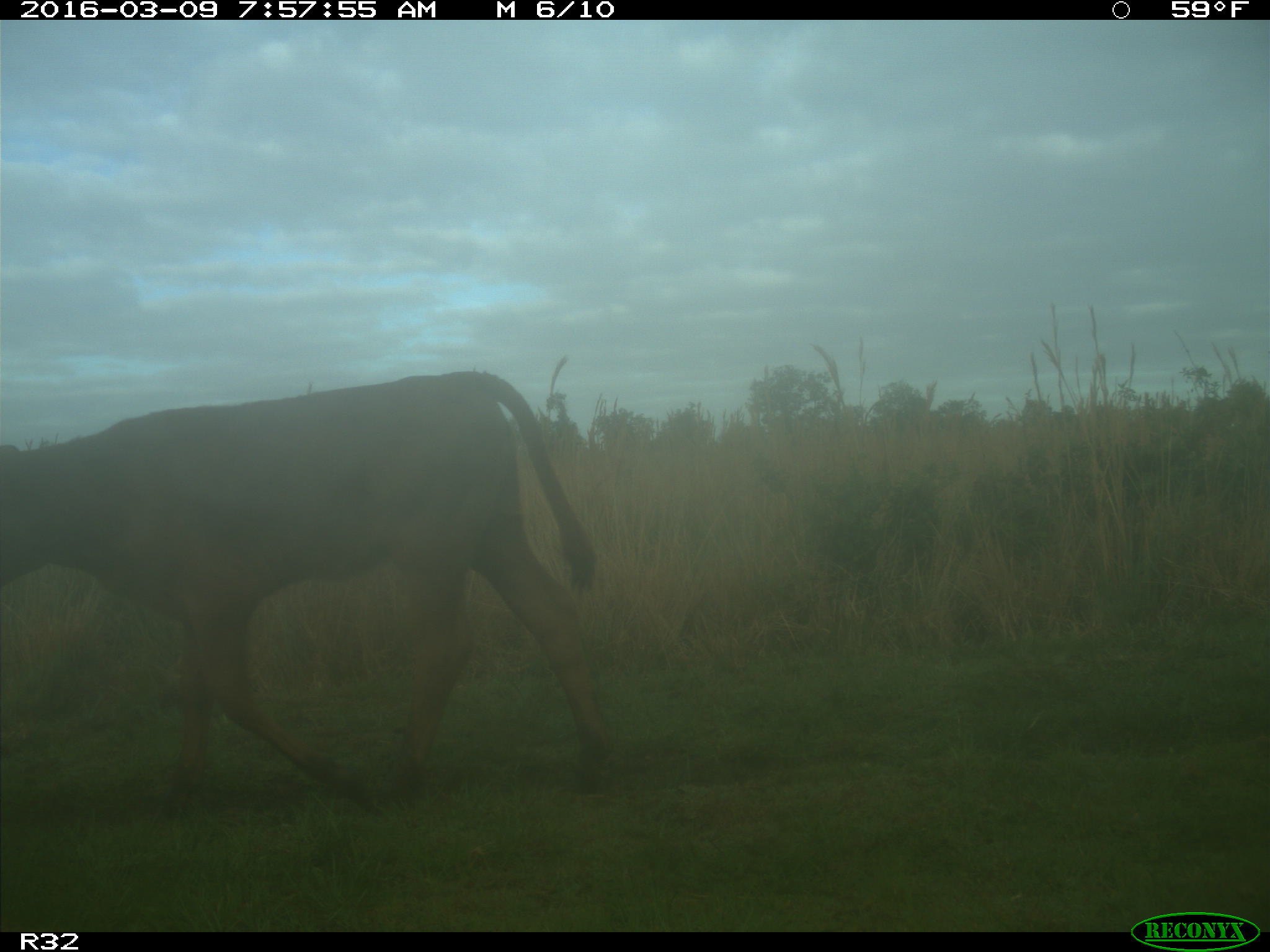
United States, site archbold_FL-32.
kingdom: Animalia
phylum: Chordata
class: Mammalia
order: Artiodactyla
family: Bovidae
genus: Bos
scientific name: Bos taurus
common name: domestic cow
Bos taurus (domestic cow).